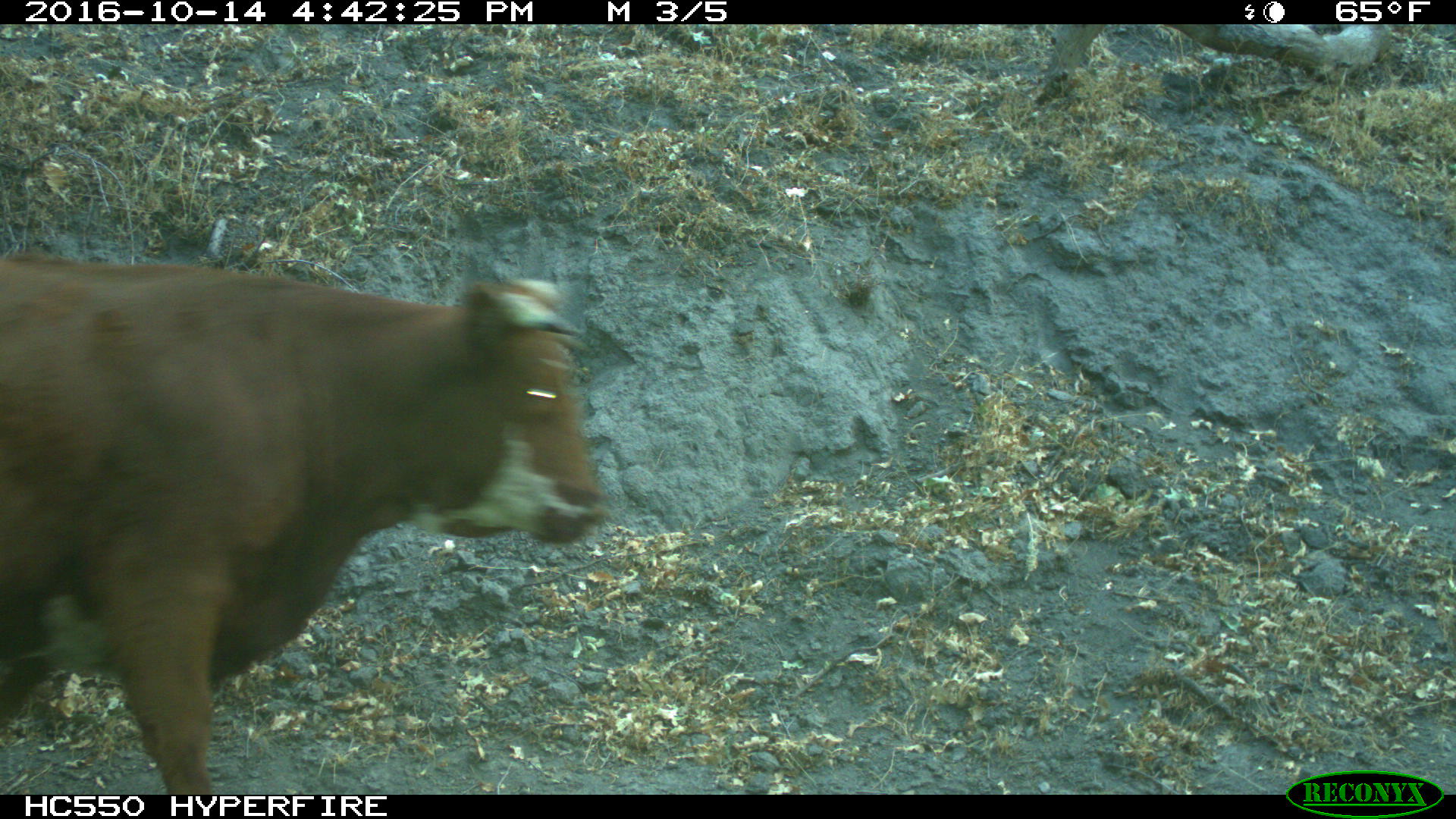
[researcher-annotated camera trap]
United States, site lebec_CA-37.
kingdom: Animalia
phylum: Chordata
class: Mammalia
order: Artiodactyla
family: Bovidae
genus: Bos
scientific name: Bos taurus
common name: domestic cow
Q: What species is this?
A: Bos taurus (domestic cow).